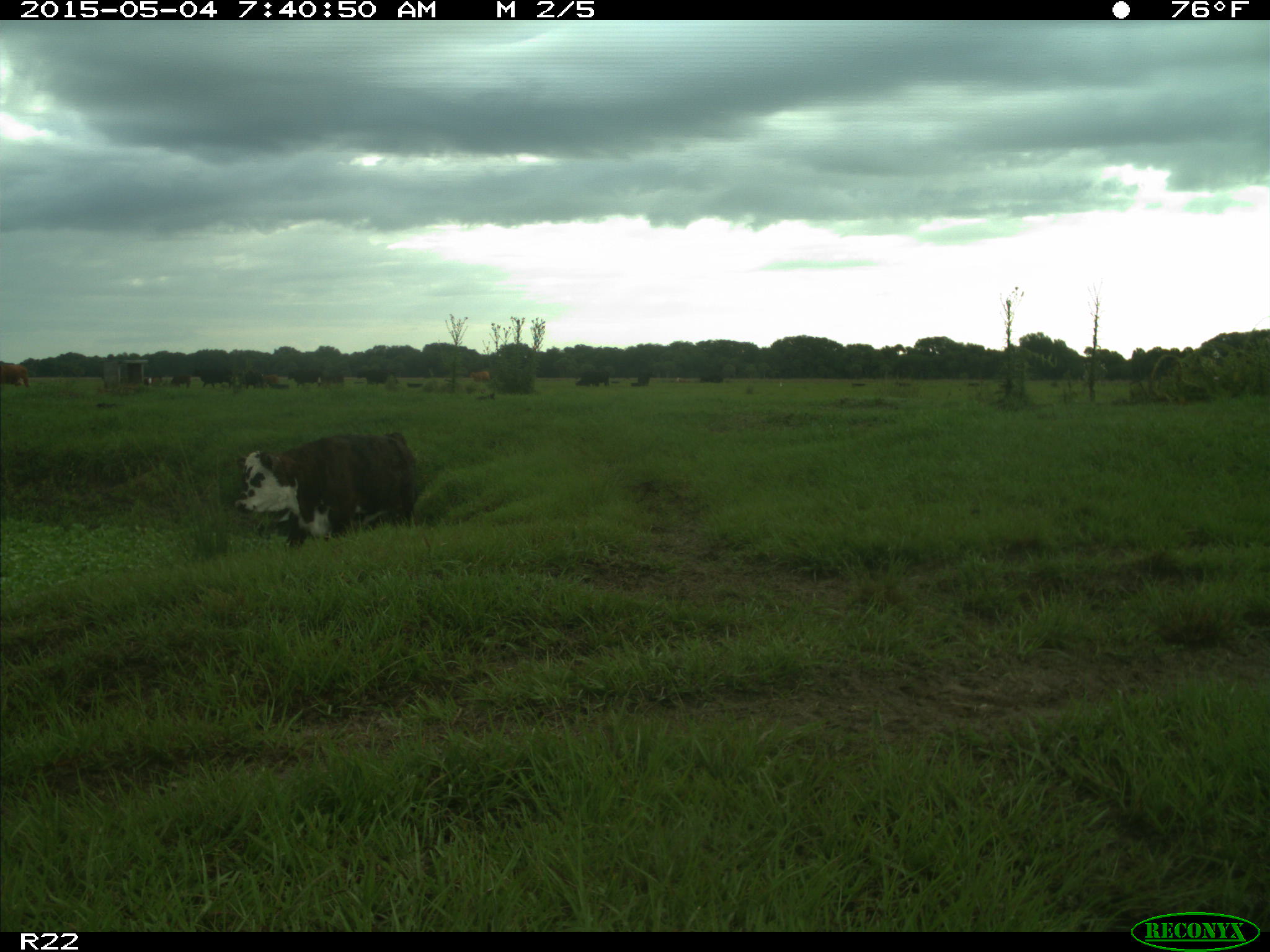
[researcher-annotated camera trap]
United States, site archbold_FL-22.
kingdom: Animalia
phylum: Chordata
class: Mammalia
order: Artiodactyla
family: Bovidae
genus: Bos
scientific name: Bos taurus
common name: domestic cow